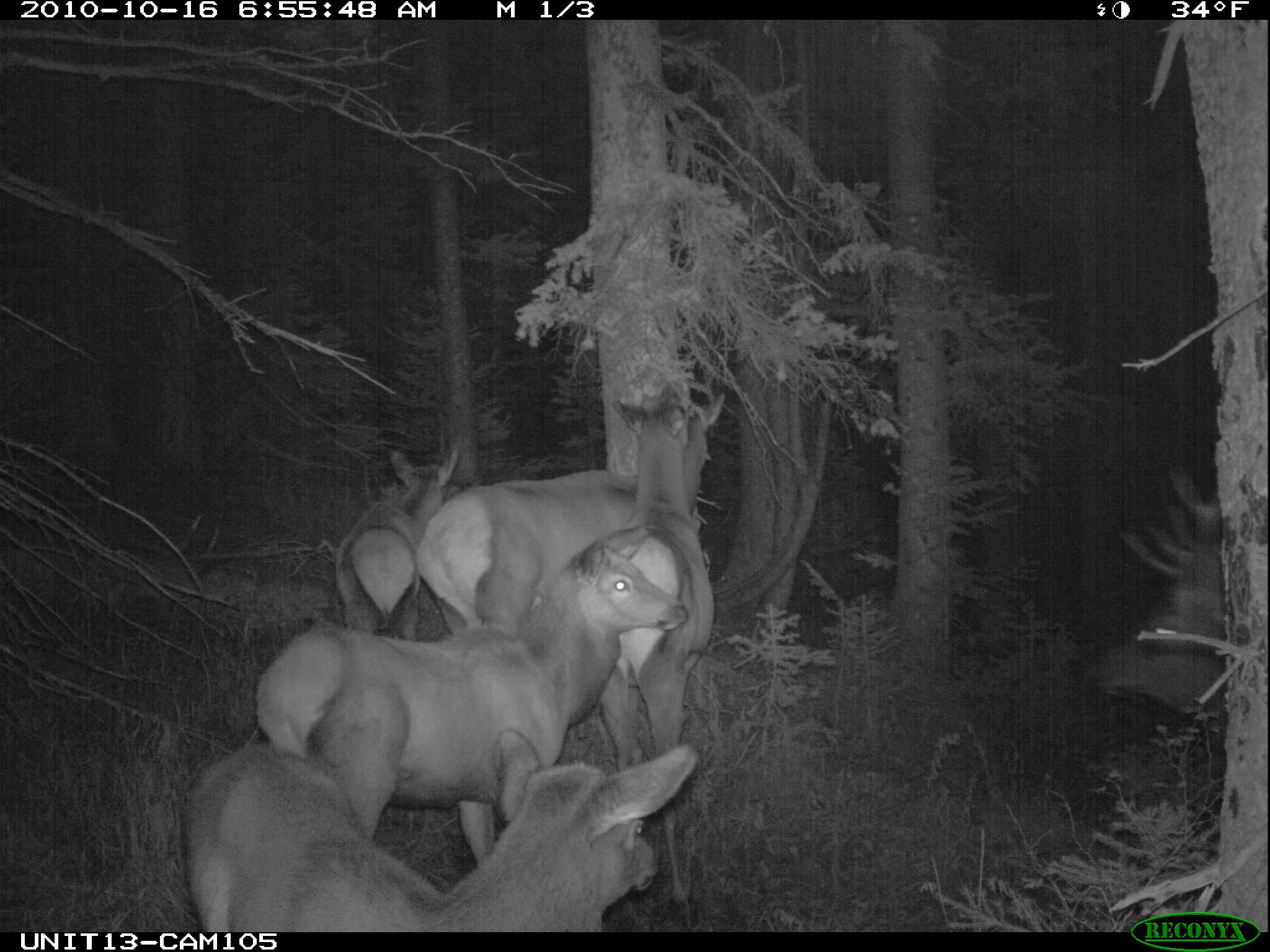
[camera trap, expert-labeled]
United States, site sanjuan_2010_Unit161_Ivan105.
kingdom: Animalia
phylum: Chordata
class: Mammalia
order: Artiodactyla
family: Cervidae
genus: Cervus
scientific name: Cervus elaphus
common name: red deer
Cervus elaphus (red deer).